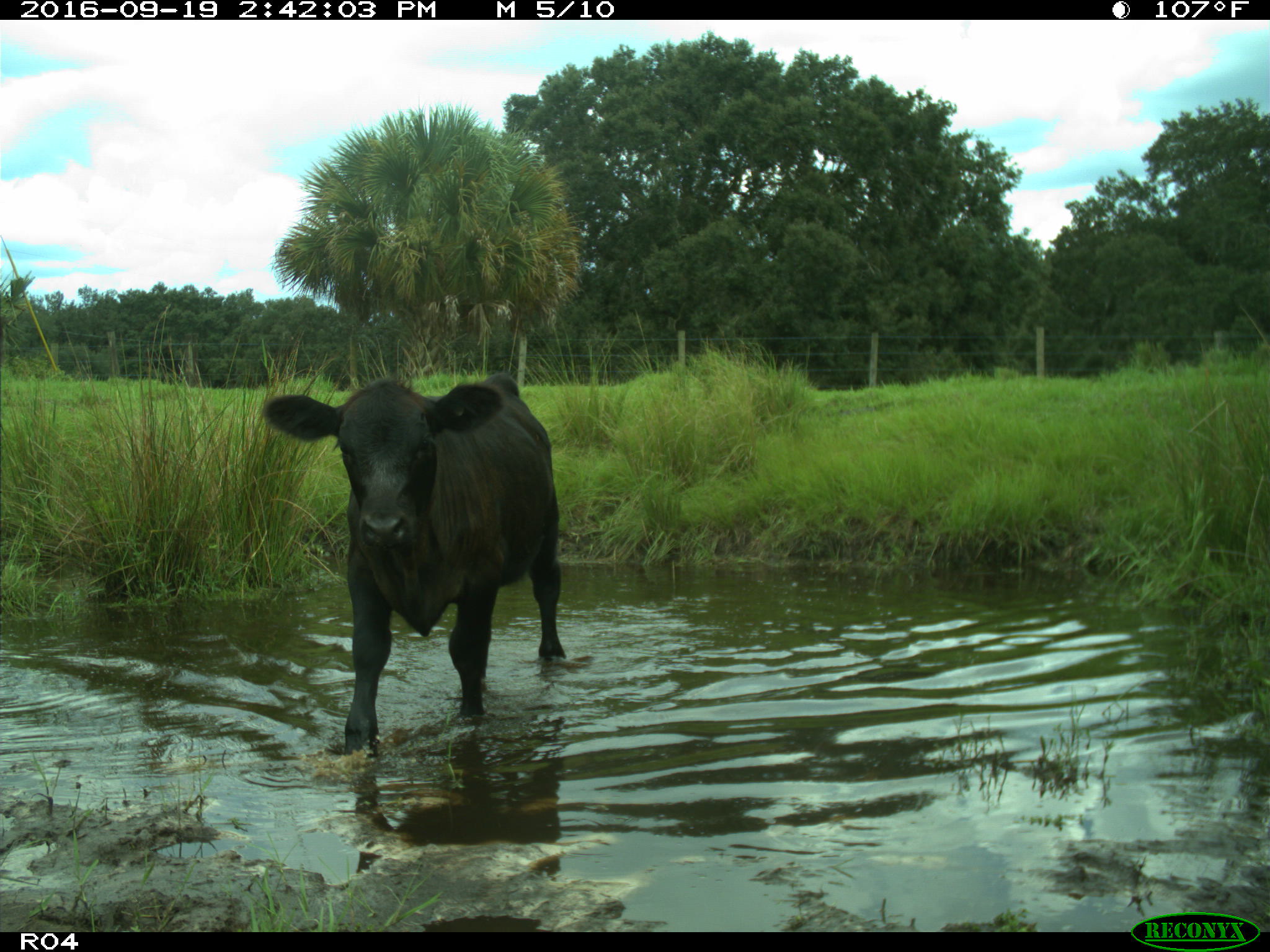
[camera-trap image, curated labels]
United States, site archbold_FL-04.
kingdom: Animalia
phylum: Chordata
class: Mammalia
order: Artiodactyla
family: Bovidae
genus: Bos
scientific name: Bos taurus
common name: domestic cow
Bos taurus (domestic cow).